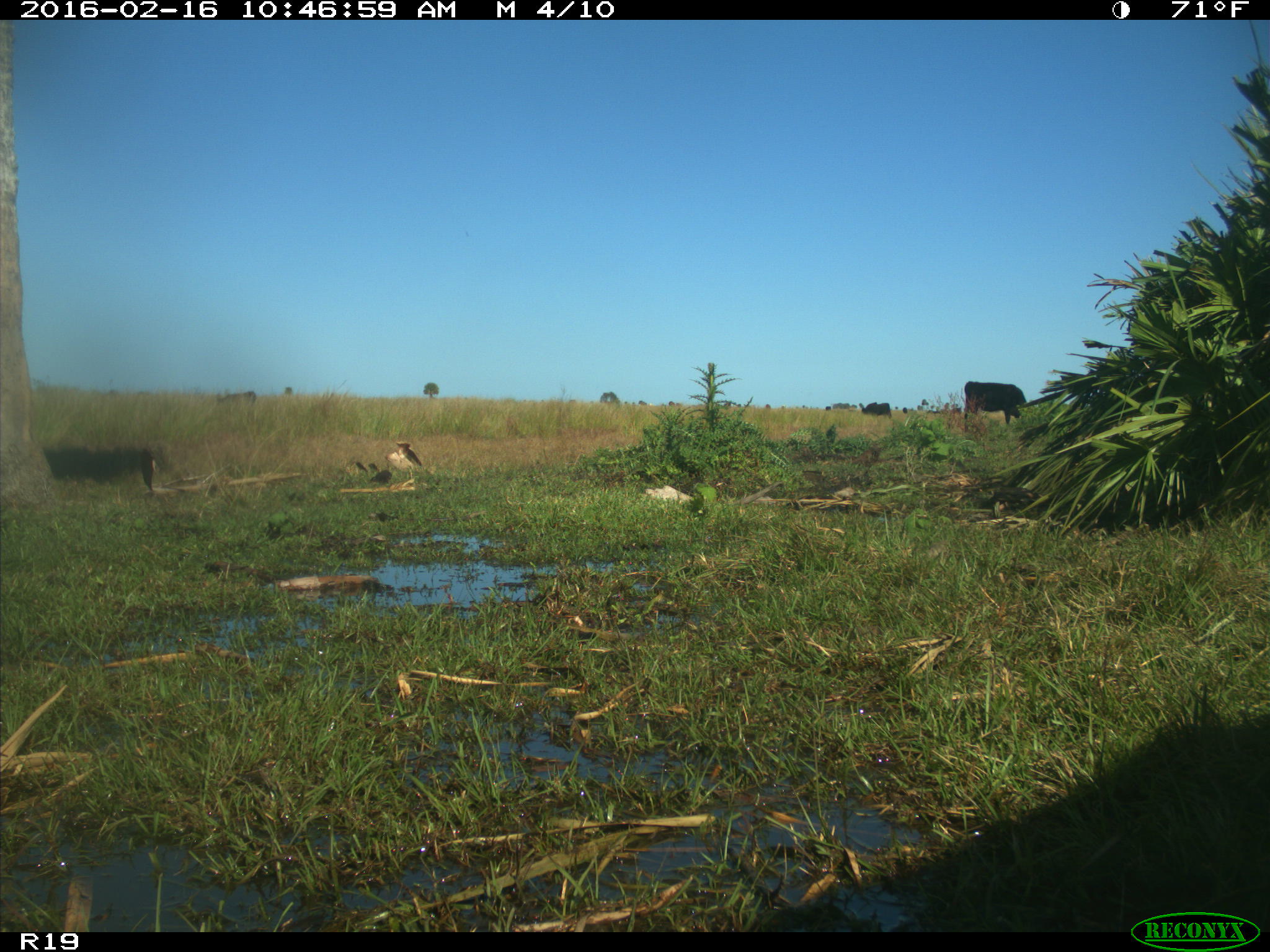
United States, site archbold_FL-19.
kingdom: Animalia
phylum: Chordata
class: Mammalia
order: Artiodactyla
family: Bovidae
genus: Bos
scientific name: Bos taurus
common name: domestic cow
Bos taurus (domestic cow).